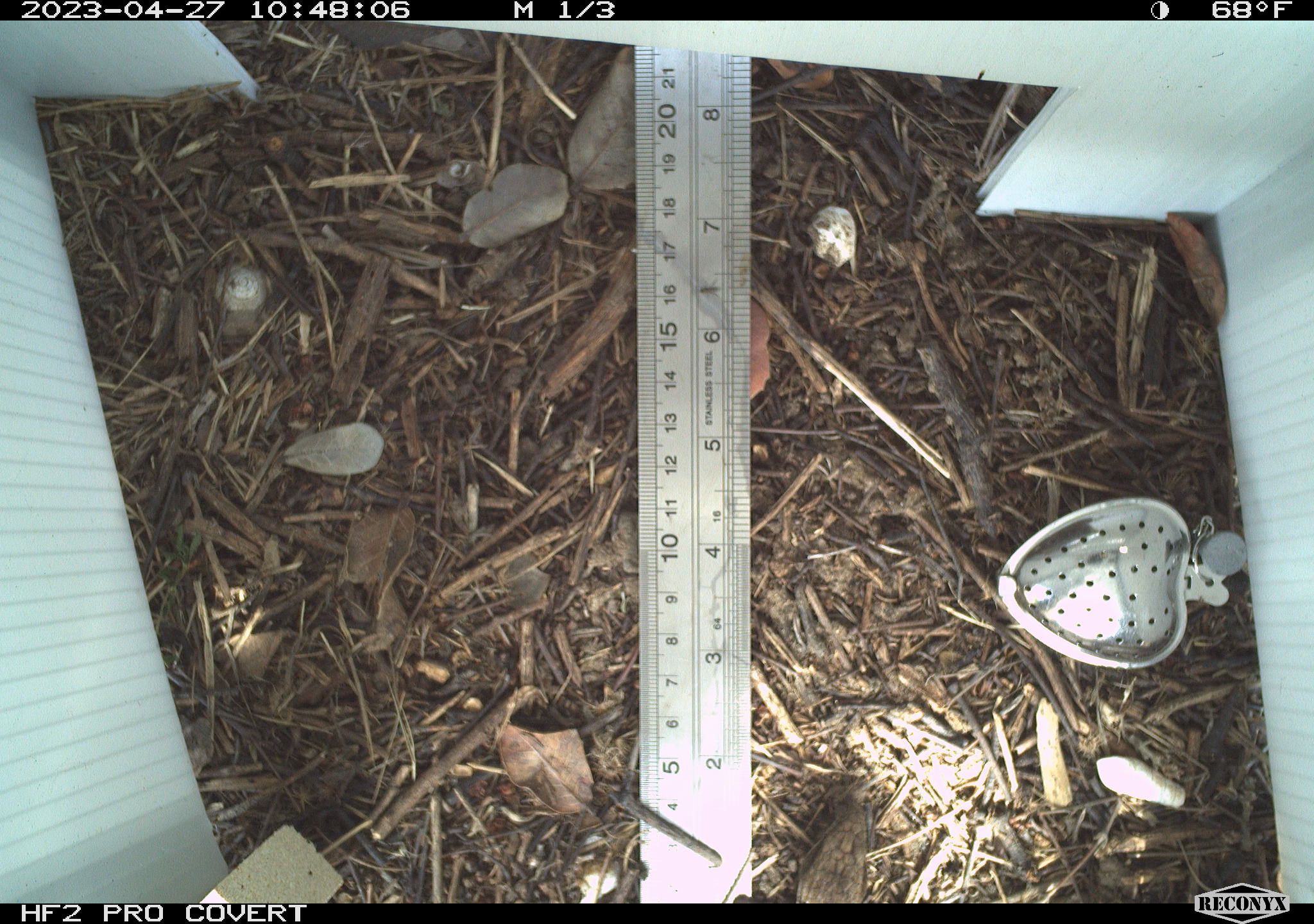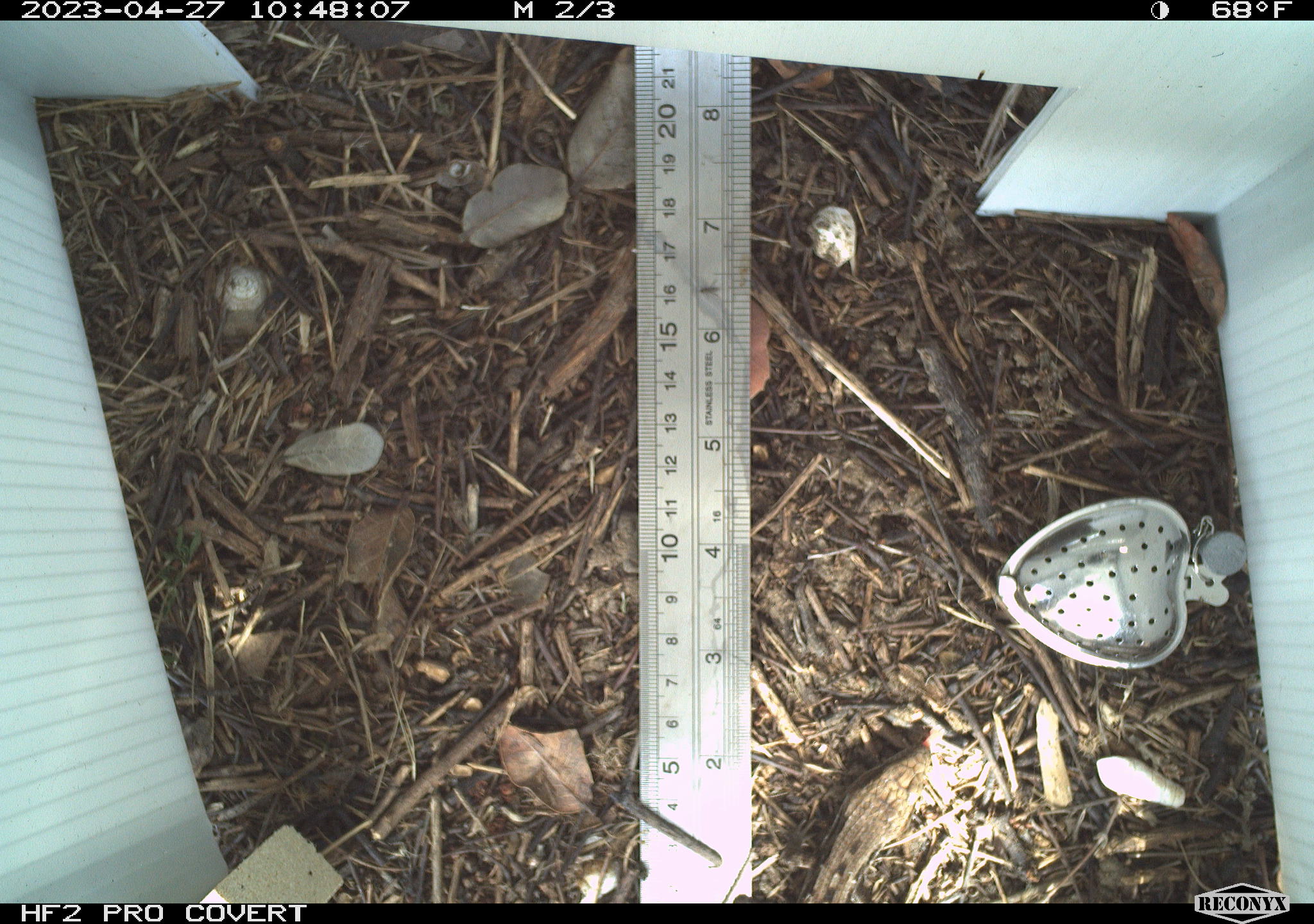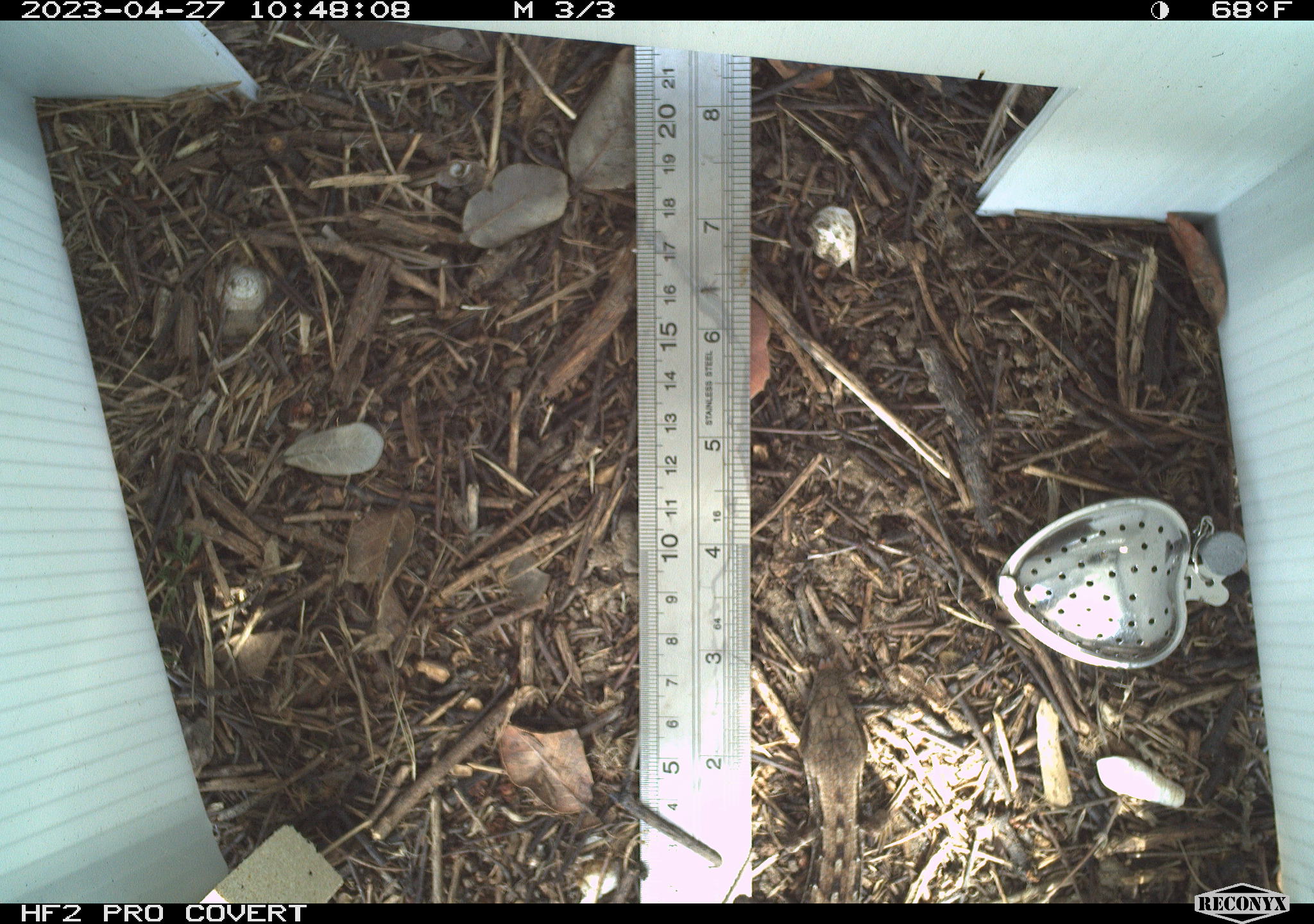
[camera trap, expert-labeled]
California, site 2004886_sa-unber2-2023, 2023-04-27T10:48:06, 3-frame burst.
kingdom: Animalia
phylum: Chordata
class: Reptilia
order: Squamata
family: Anguidae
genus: Elgaria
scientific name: Elgaria multicarinata webbii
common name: san diego alligator lizard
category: woodland alligator lizard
Woodland alligator lizard (san diego alligator lizard) (Elgaria multicarinata webbii).